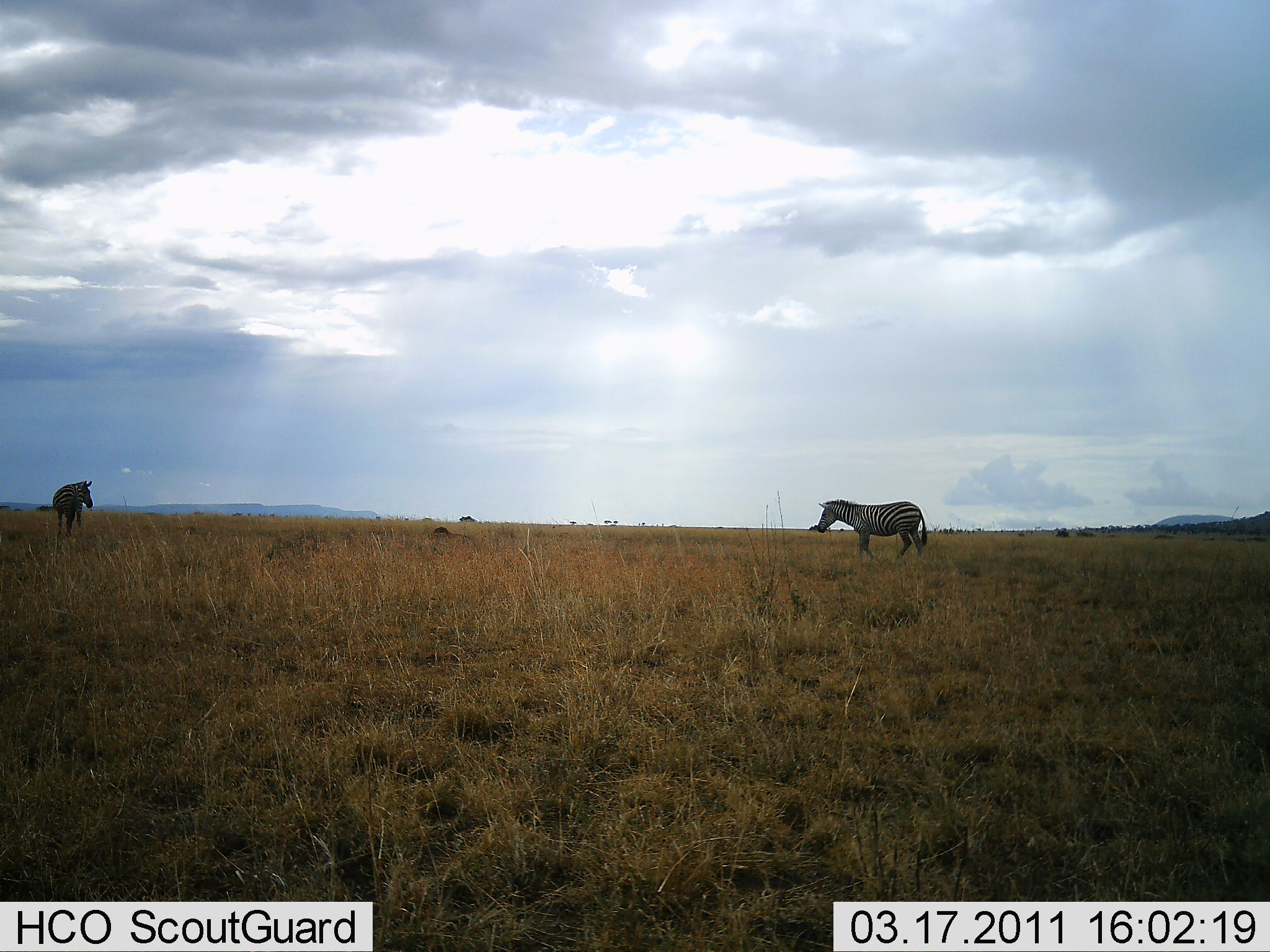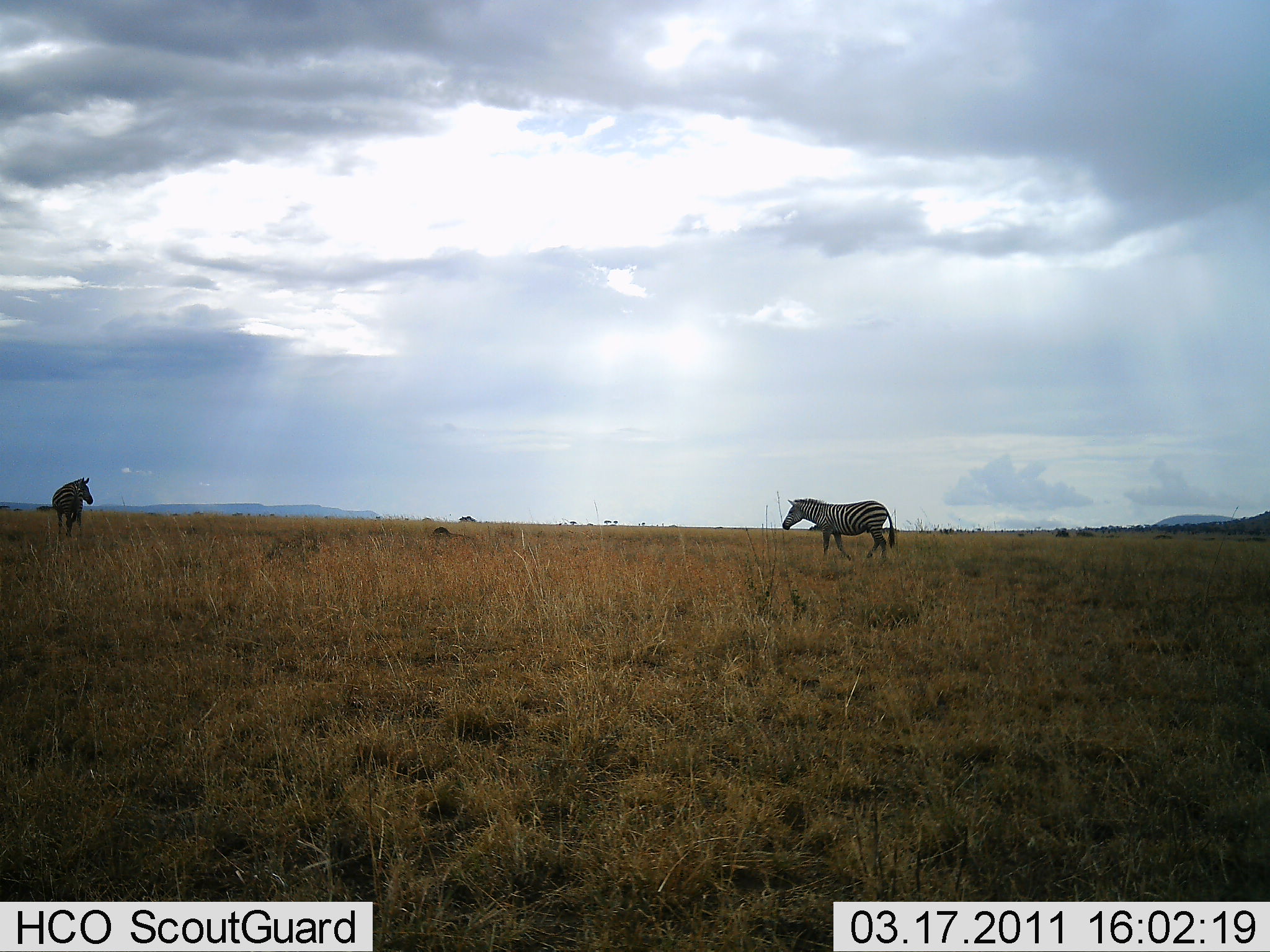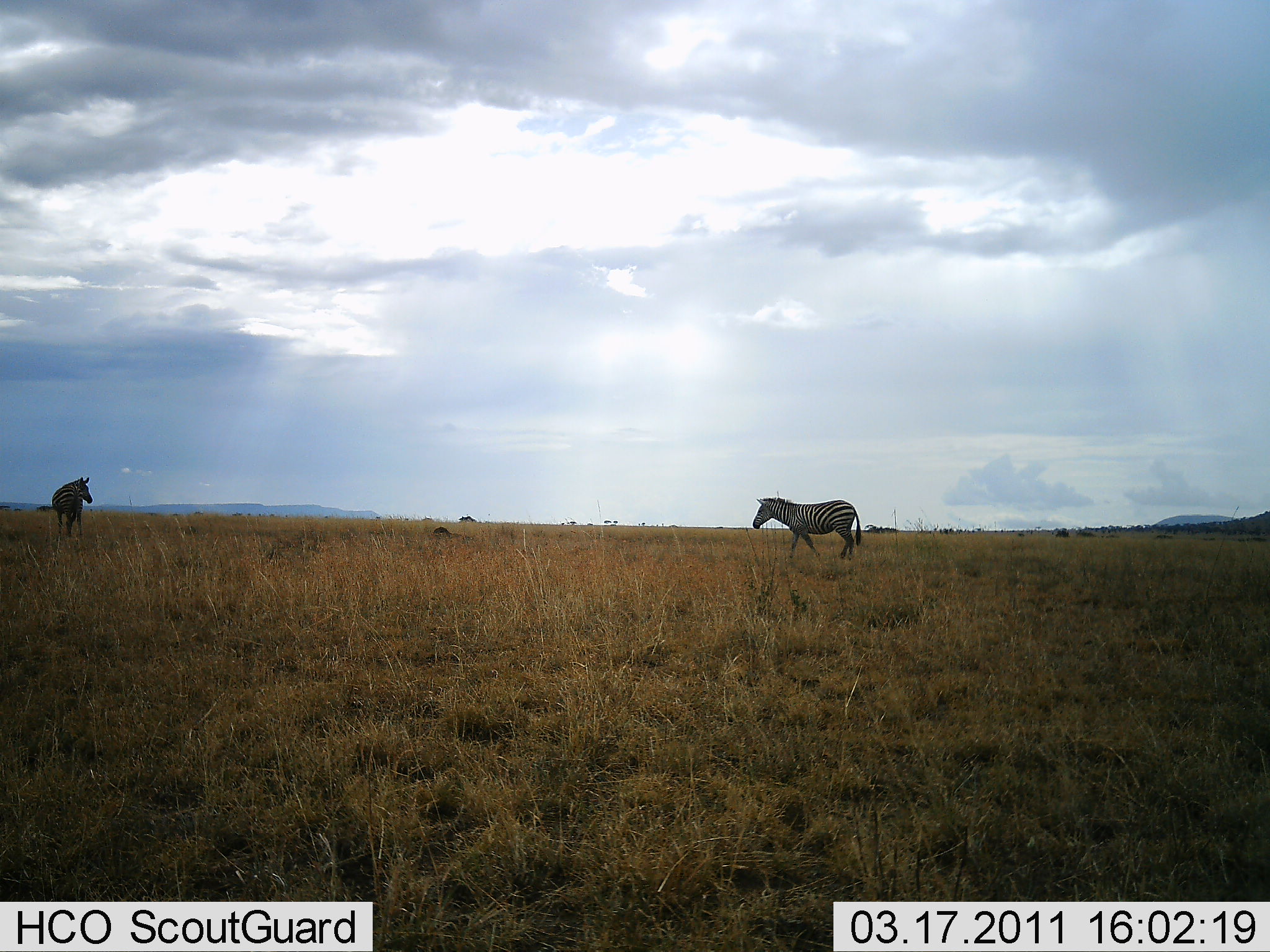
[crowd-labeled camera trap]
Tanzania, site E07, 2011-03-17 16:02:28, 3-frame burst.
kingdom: Animalia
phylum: Chordata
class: Mammalia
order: Perissodactyla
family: Equidae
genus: Equus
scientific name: Equus quagga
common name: plains zebra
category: zebra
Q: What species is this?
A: Zebra (plains zebra) (Equus quagga).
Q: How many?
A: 2.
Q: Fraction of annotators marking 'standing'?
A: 62%.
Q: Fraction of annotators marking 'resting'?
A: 0%.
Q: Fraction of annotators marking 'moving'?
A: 100%.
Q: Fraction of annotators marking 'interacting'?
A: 8%.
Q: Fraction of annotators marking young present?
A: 0%.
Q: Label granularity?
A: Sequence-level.